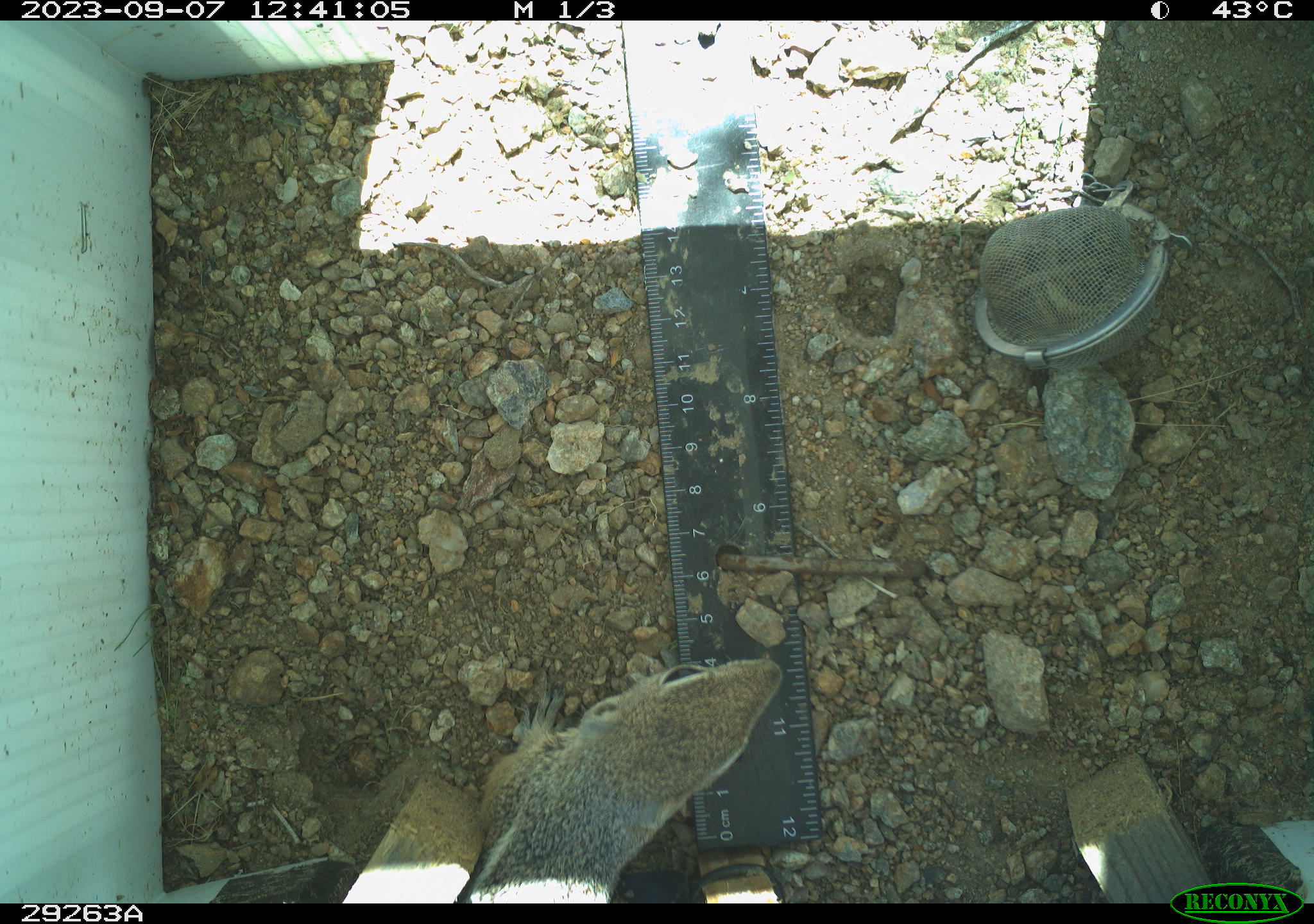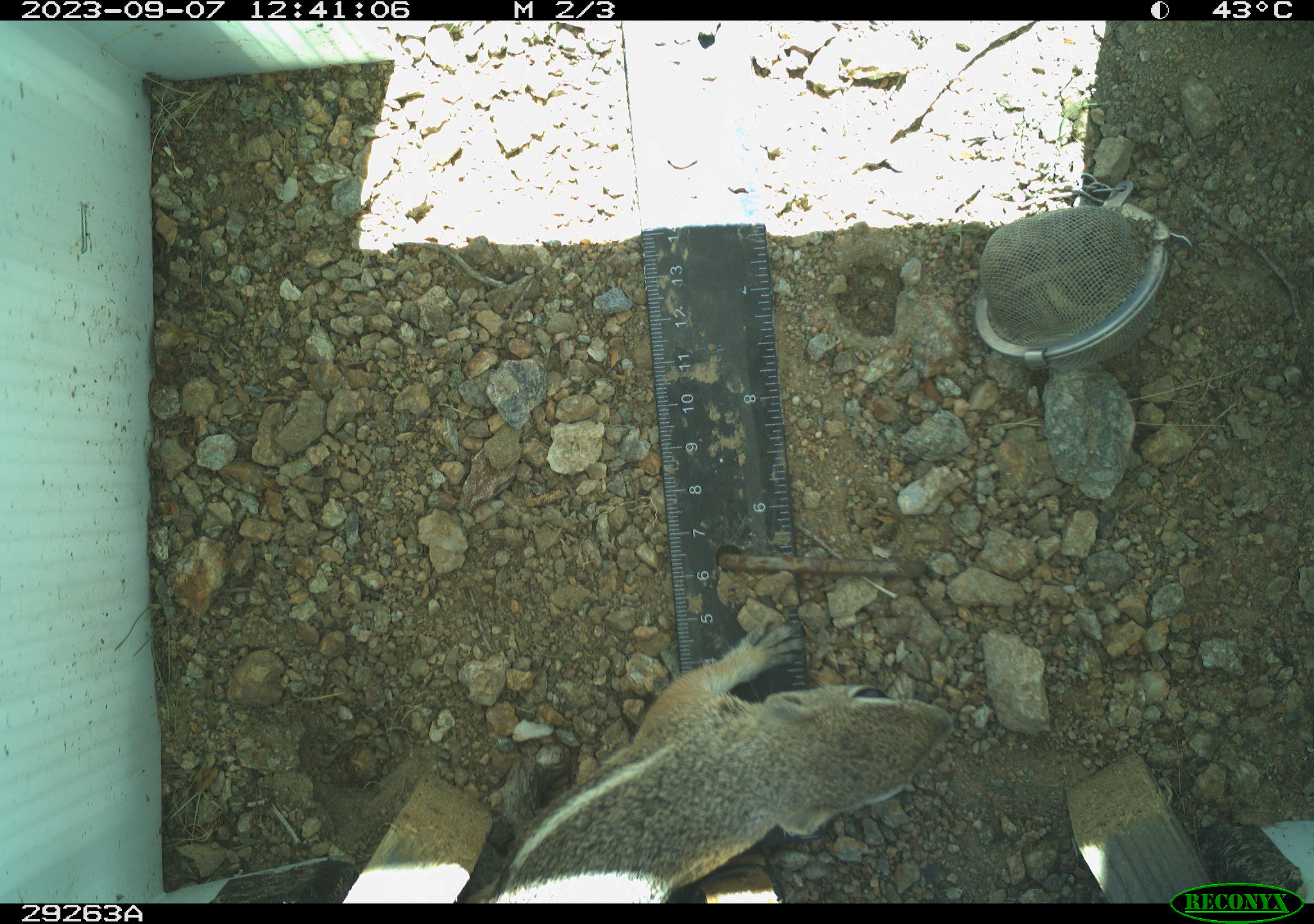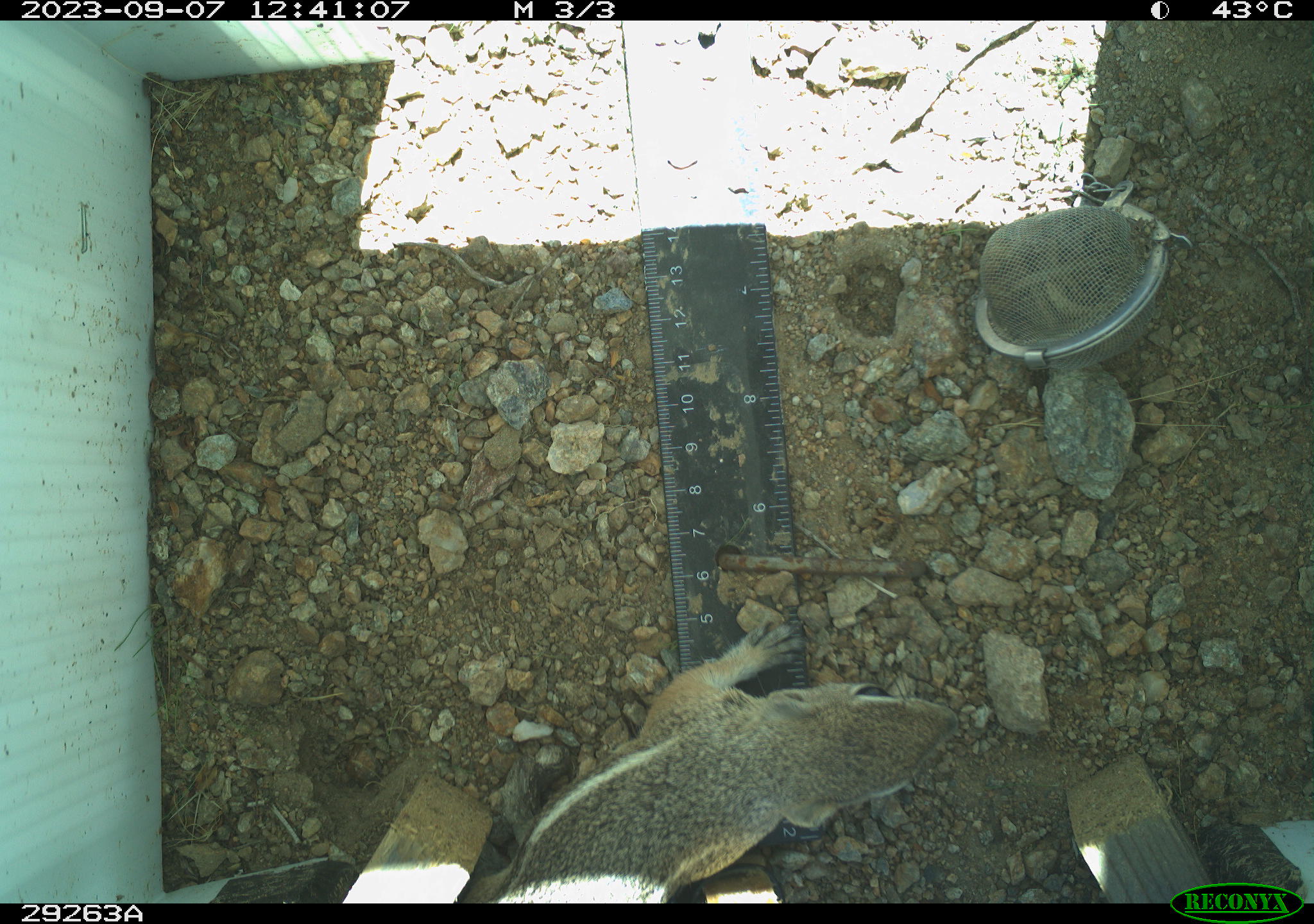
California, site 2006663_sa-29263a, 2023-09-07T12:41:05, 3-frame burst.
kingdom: Animalia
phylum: Chordata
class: Mammalia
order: Rodentia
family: Sciuridae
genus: Ammospermophilus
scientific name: Ammospermophilus leucurus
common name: white-tailed antelope squirrel